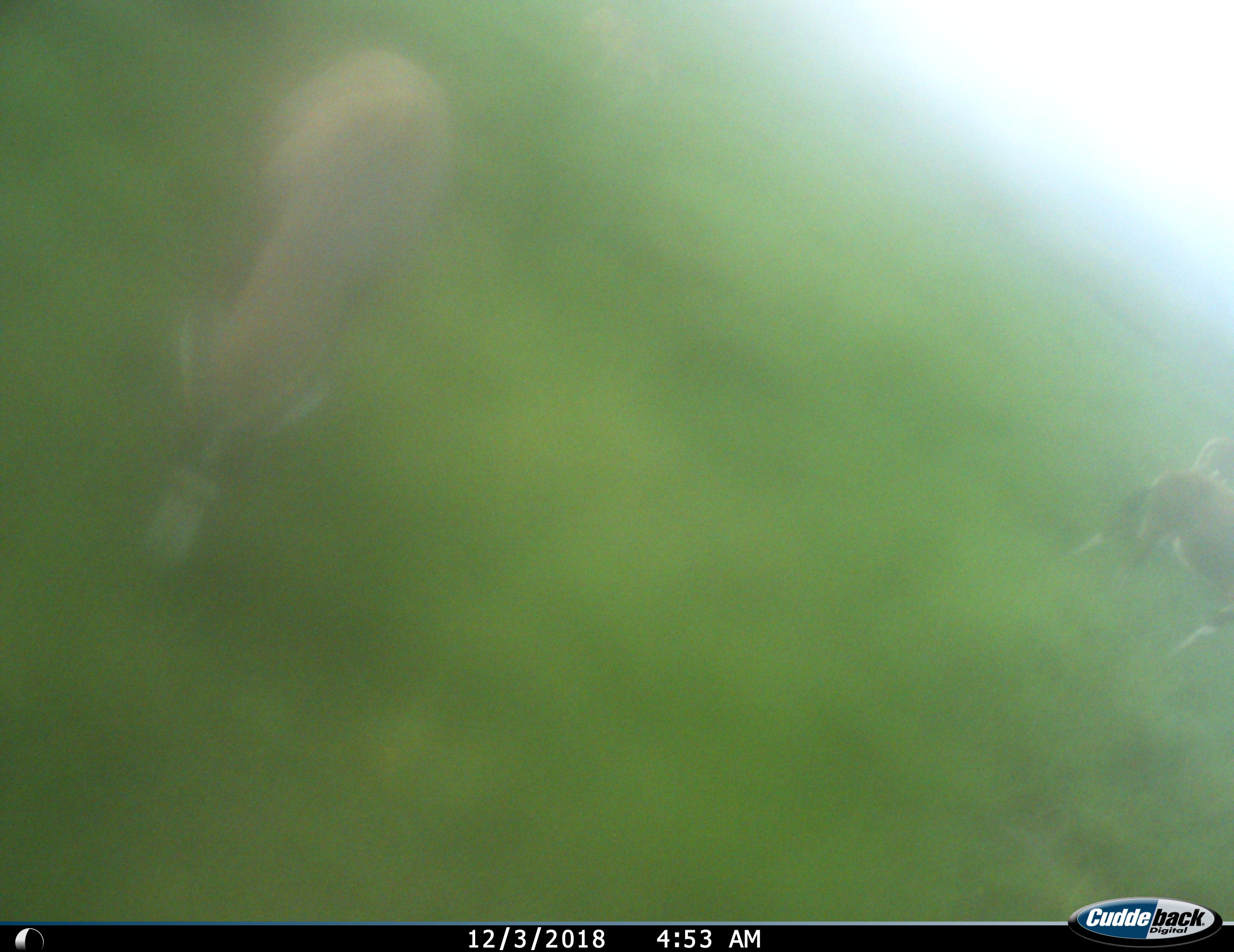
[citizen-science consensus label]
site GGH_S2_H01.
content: unidentified animal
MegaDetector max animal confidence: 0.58